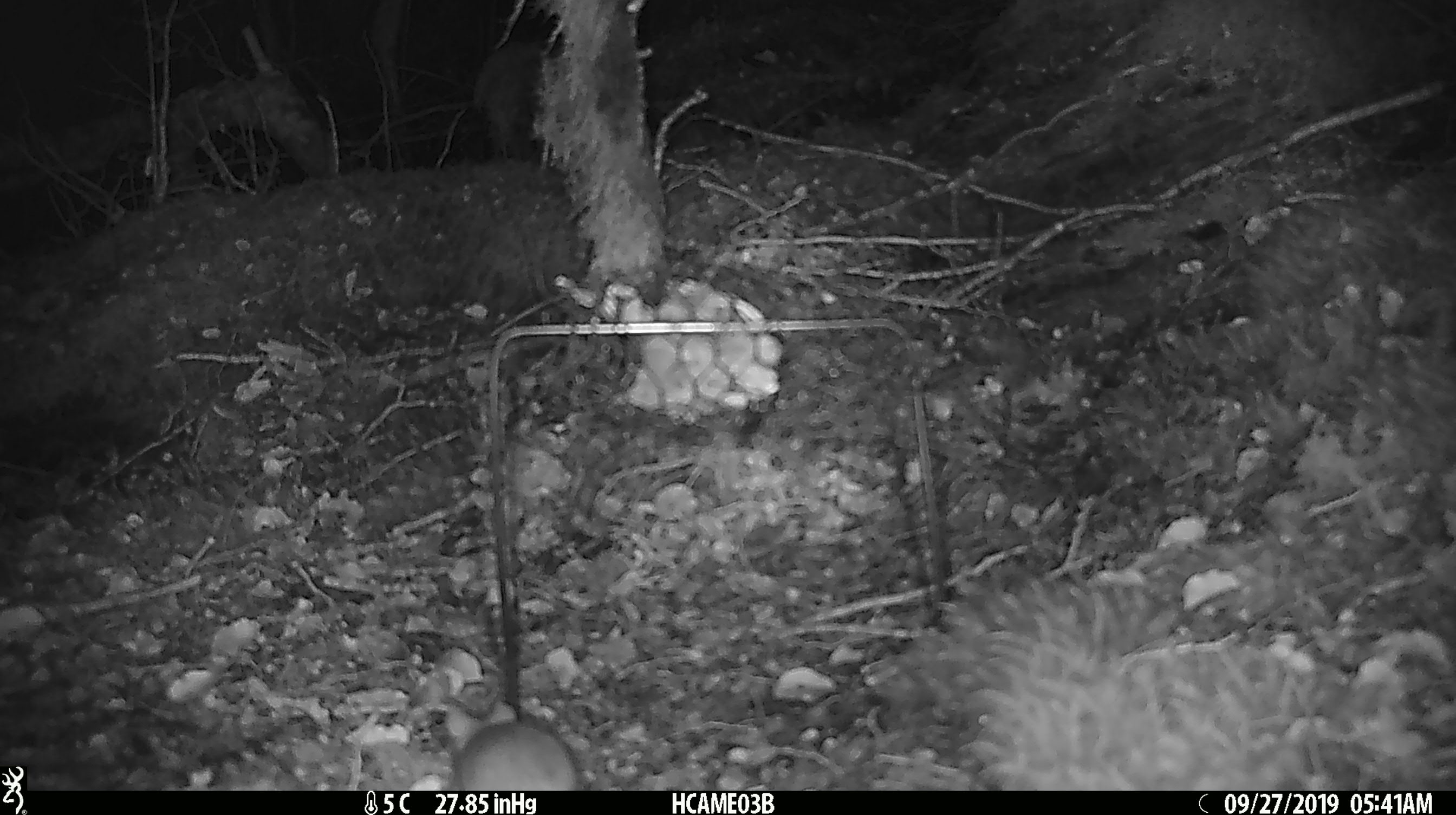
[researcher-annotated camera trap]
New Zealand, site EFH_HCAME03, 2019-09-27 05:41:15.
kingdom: Animalia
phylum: Chordata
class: Mammalia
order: Rodentia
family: Muridae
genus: Mus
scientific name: Mus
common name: mouse